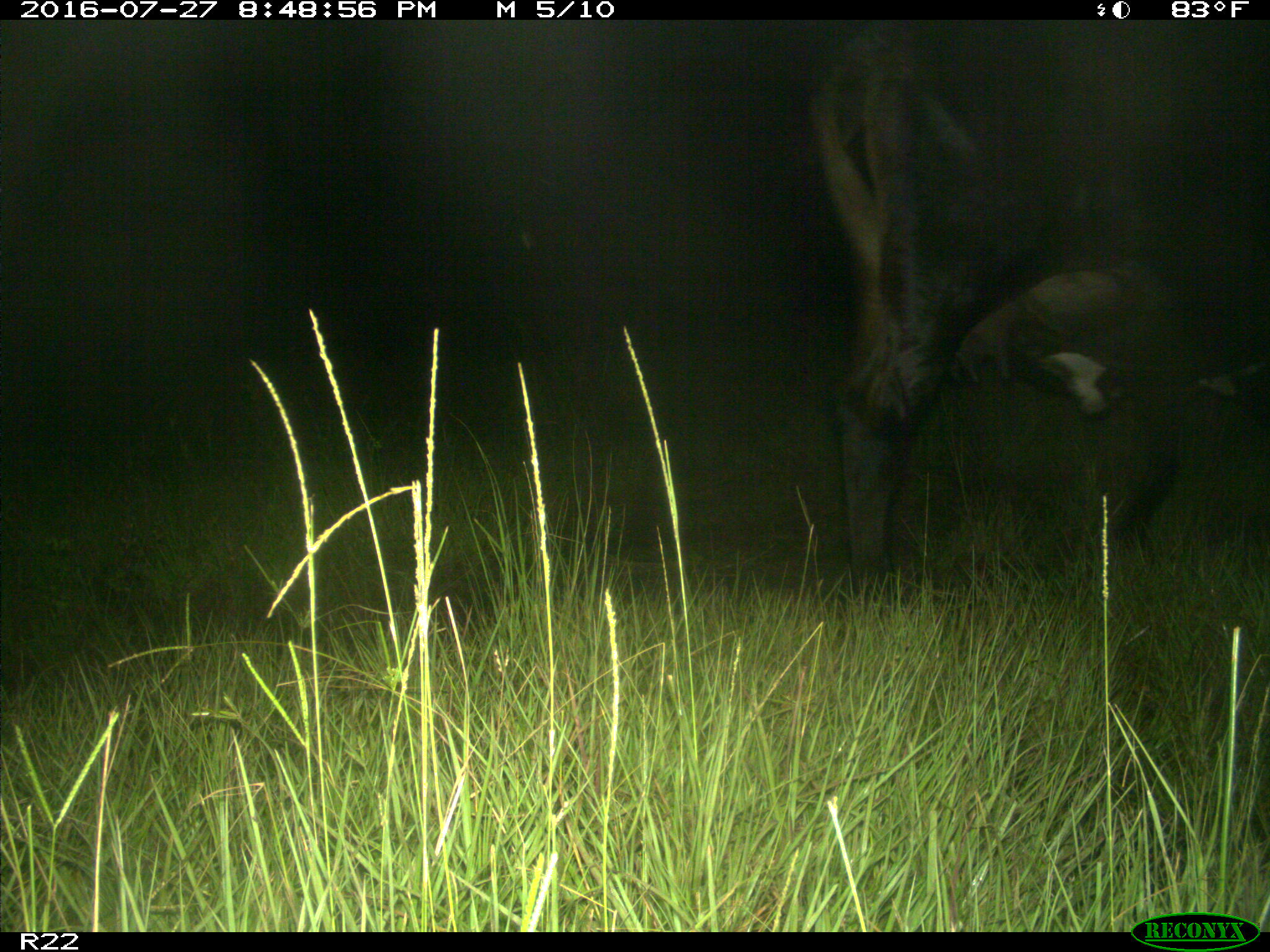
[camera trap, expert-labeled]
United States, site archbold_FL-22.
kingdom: Animalia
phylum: Chordata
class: Mammalia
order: Artiodactyla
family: Bovidae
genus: Bos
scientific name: Bos taurus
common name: domestic cow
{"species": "Bos taurus (domestic cow)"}